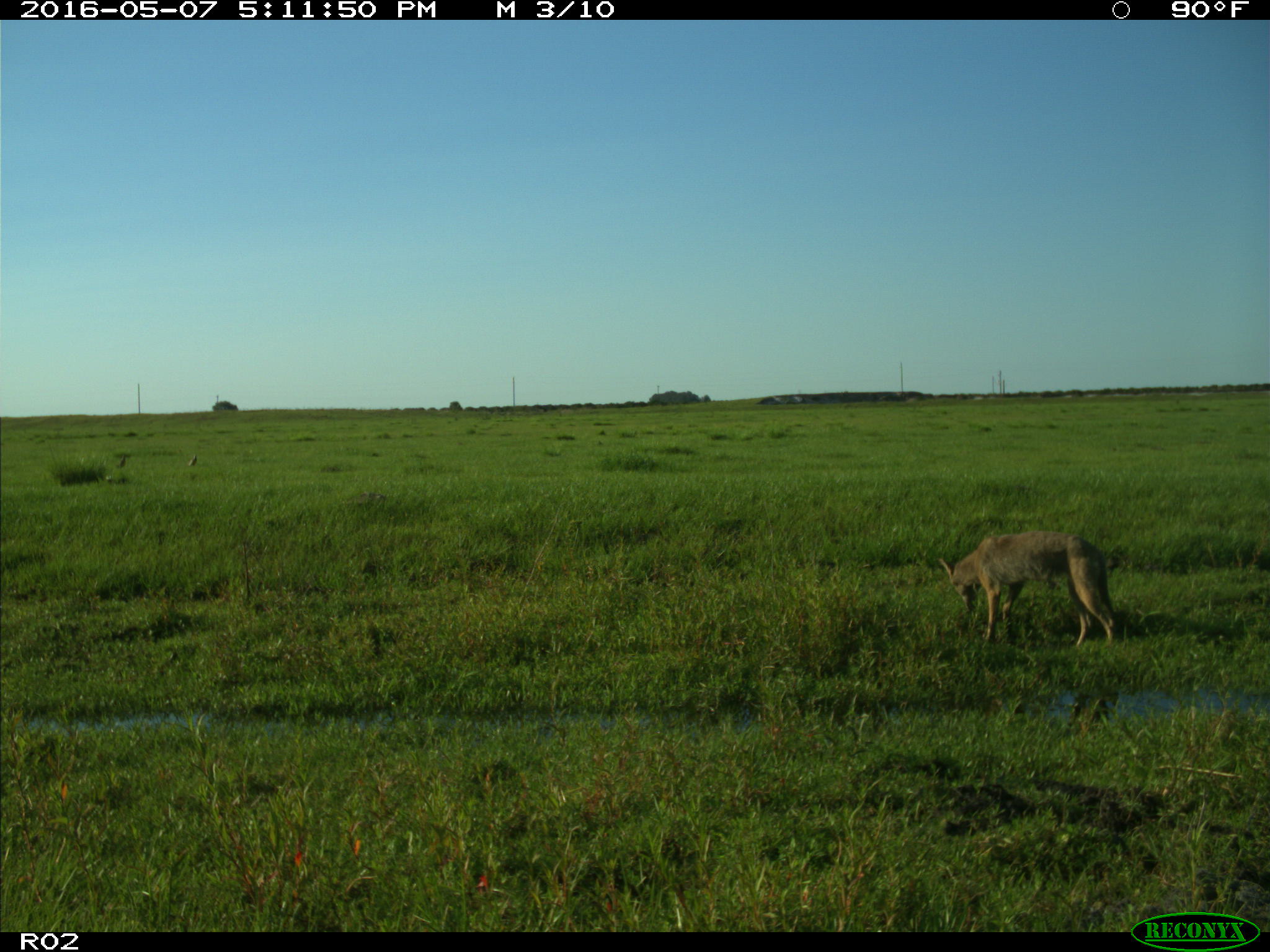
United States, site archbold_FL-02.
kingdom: Animalia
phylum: Chordata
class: Mammalia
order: Carnivora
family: Canidae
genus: Canis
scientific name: Canis latrans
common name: coyote